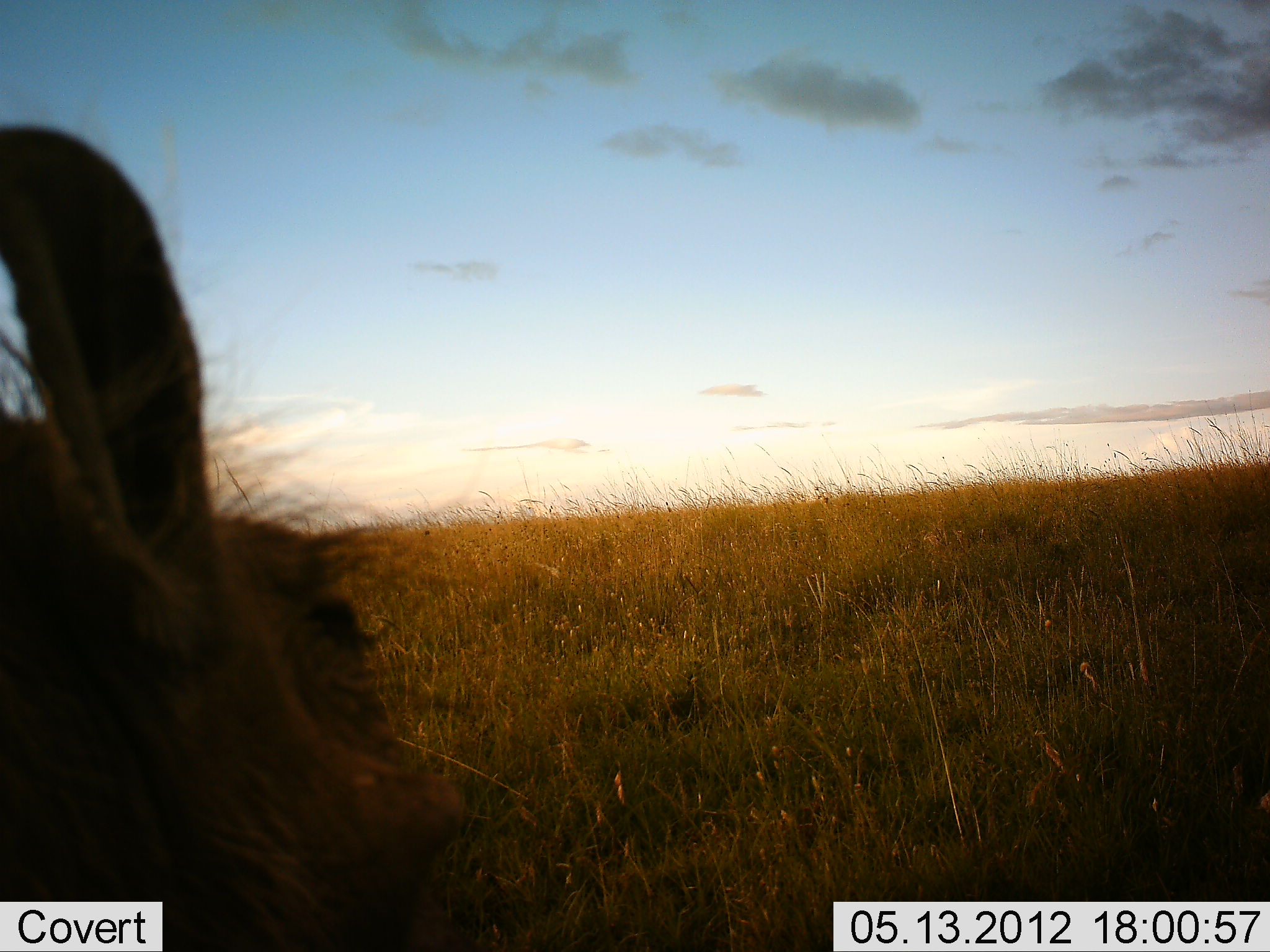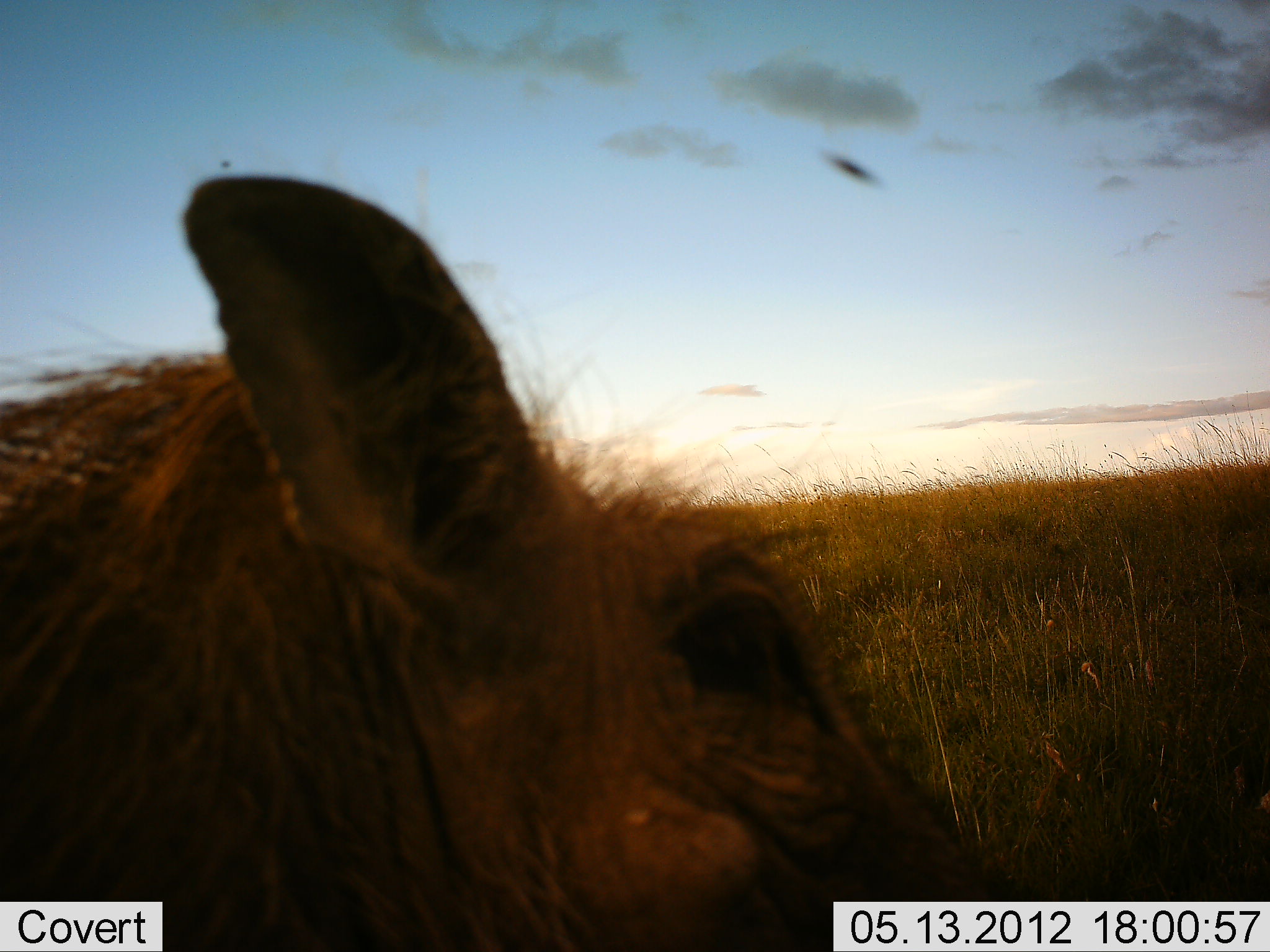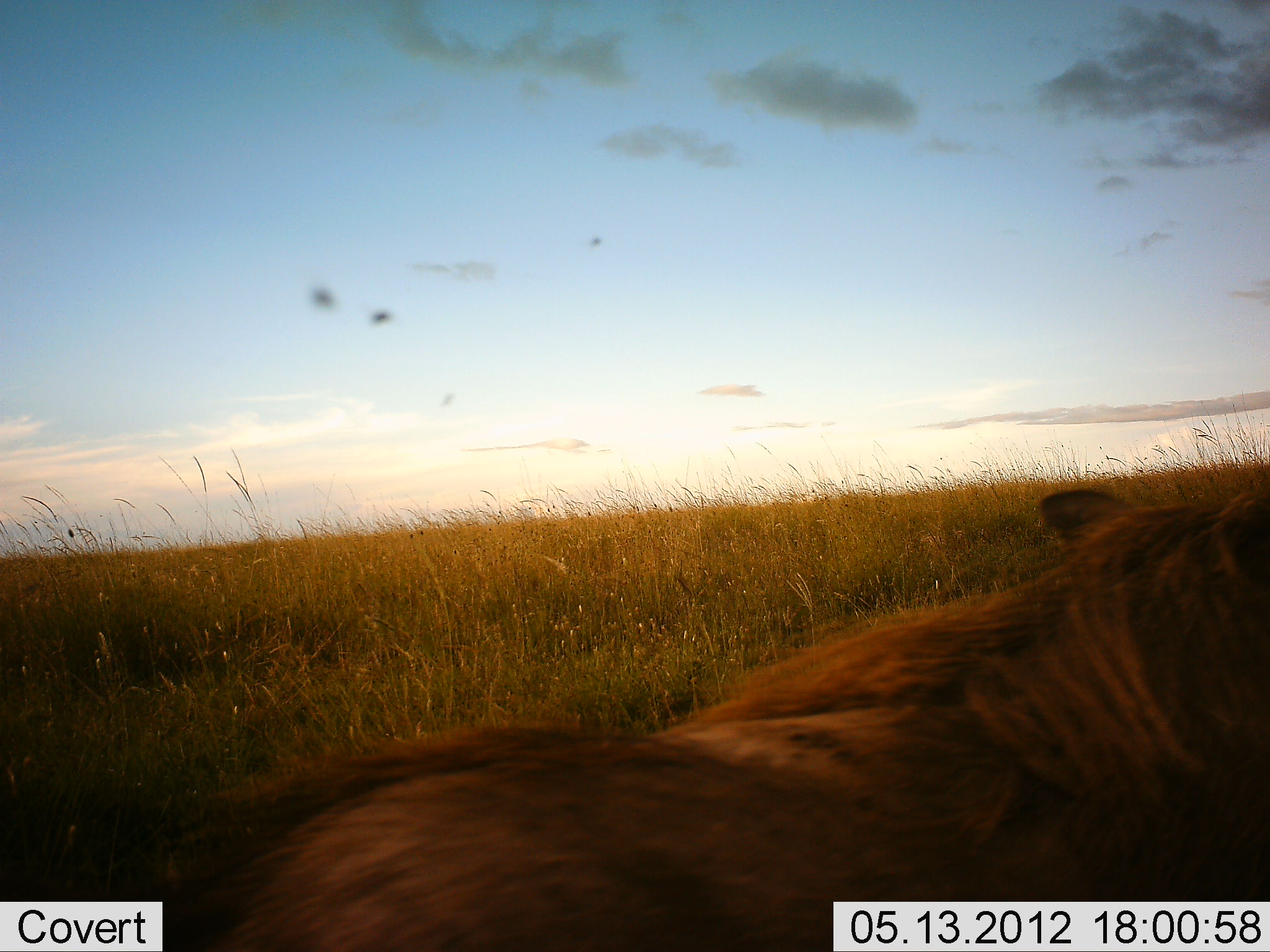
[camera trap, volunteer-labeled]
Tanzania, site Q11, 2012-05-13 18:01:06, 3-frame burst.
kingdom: Animalia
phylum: Chordata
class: Mammalia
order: Artiodactyla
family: Suidae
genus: Phacochoerus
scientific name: Phacochoerus africanus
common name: warthog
Warthog (Phacochoerus africanus), count 1. Behavior (volunteer vote fractions): standing 10%, resting 0%, moving 90%, interacting 0%. Young present (vote fraction): 0%. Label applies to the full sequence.